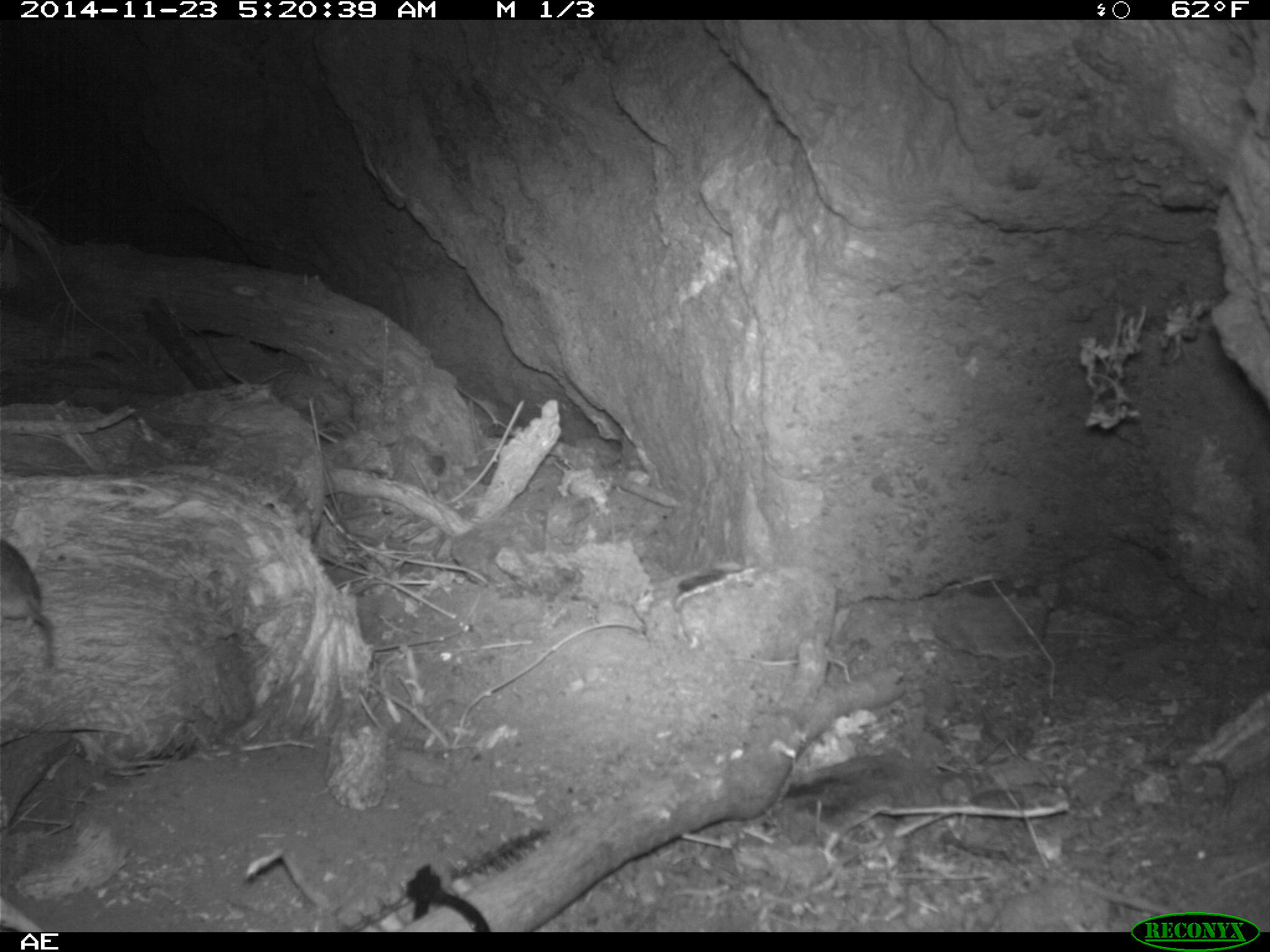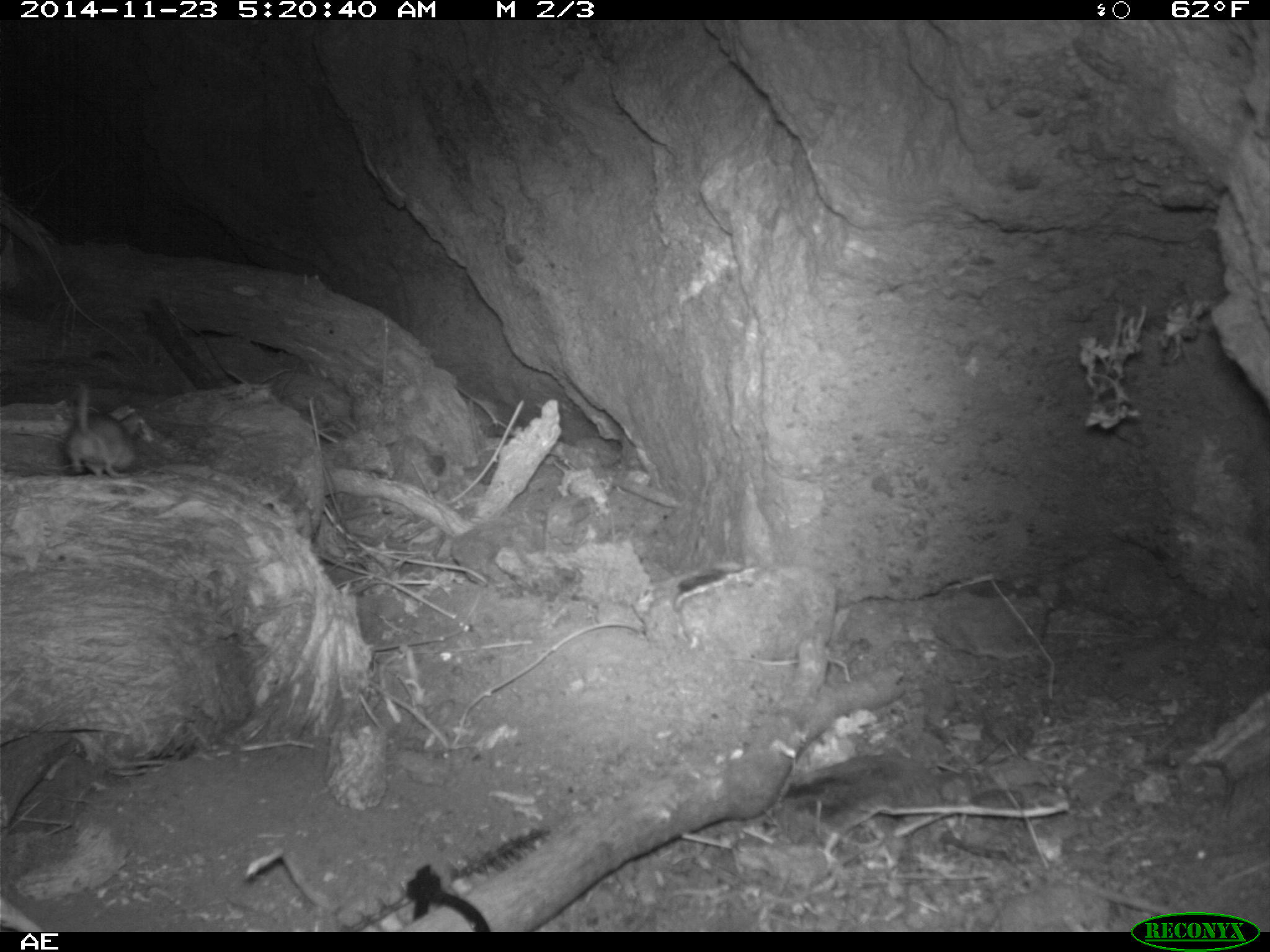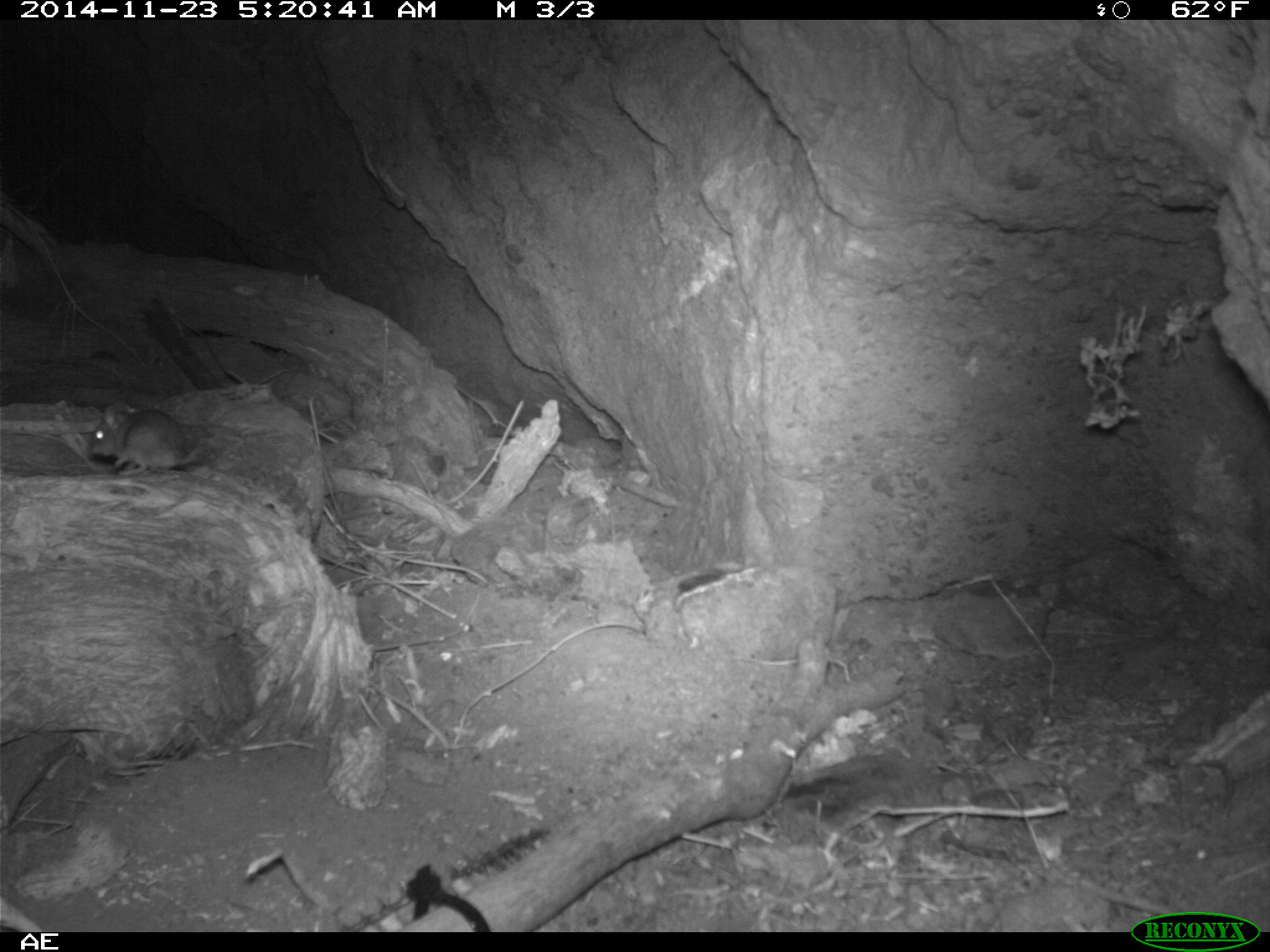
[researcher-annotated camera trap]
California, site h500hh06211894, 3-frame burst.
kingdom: Animalia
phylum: Chordata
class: Mammalia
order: Rodentia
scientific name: Rodentia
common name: rodent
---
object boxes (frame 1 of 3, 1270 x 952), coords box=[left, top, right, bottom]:
rodent: box=[1, 537, 58, 669]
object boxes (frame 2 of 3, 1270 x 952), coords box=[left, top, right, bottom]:
rodent: box=[64, 381, 137, 479]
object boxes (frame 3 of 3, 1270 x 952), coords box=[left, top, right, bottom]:
rodent: box=[89, 407, 209, 476]